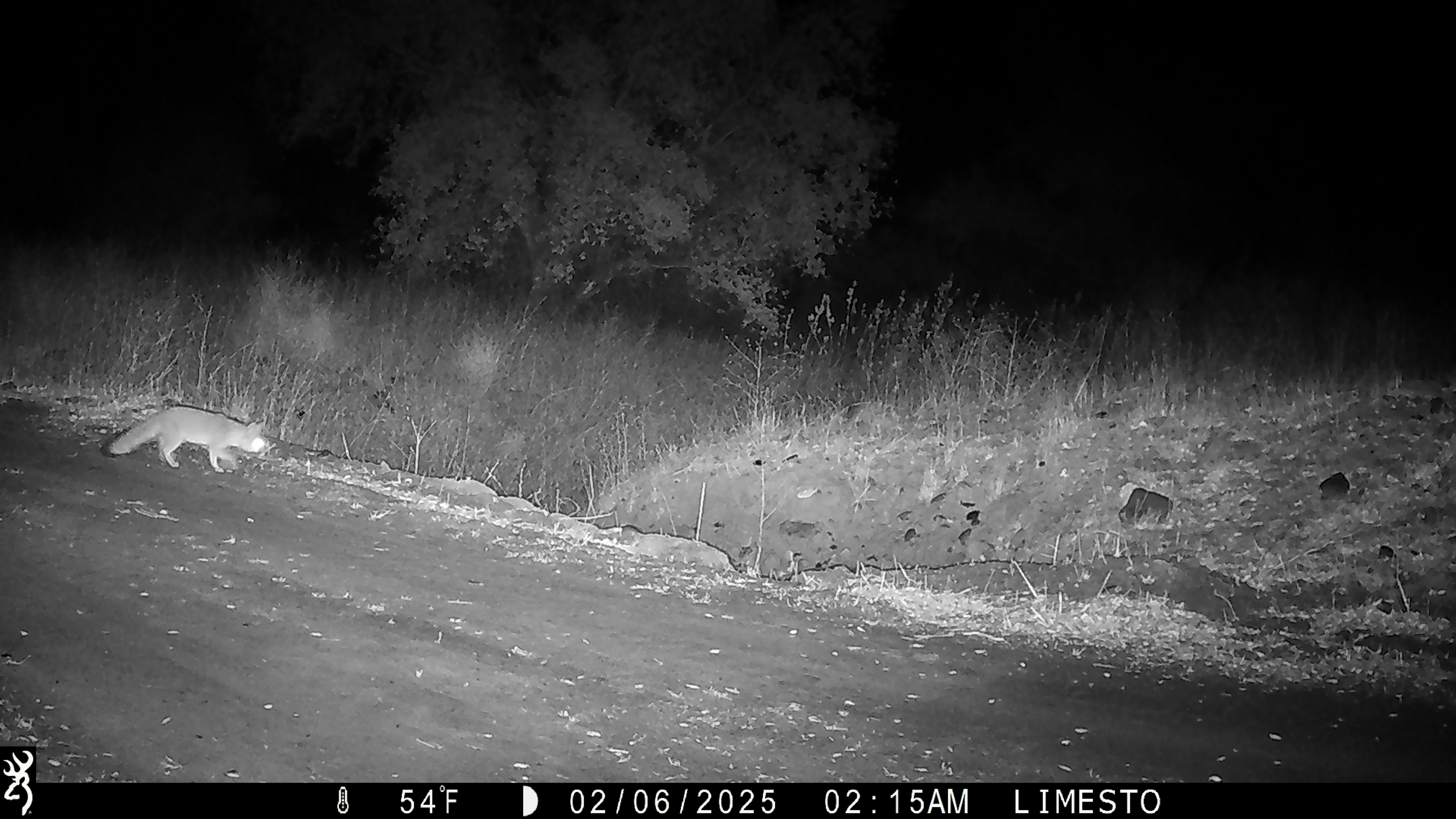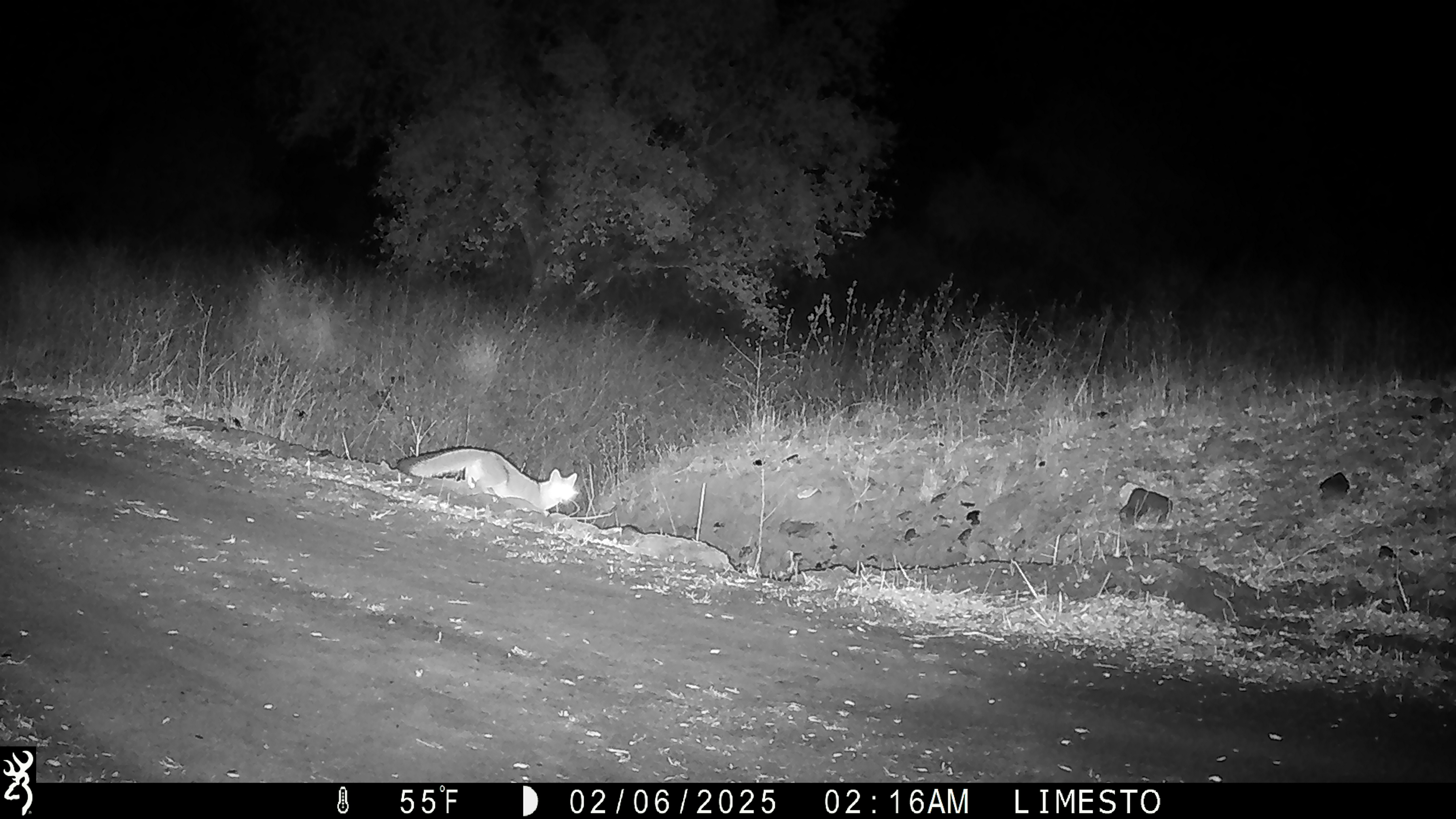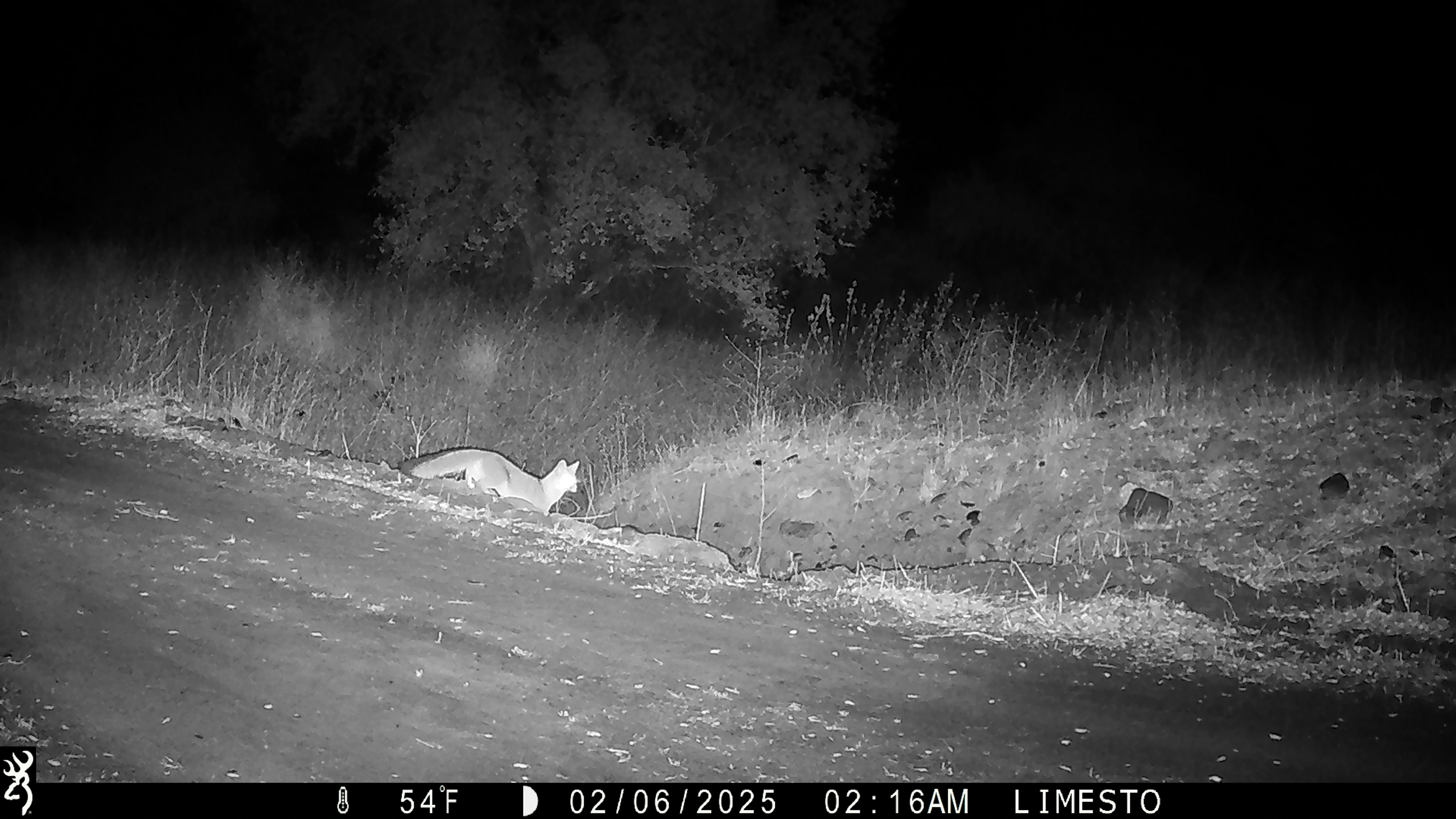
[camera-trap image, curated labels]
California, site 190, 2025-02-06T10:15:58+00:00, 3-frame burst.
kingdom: Animalia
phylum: Chordata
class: Mammalia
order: Carnivora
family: Canidae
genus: Urocyon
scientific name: Urocyon cinereoargenteus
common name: gray fox